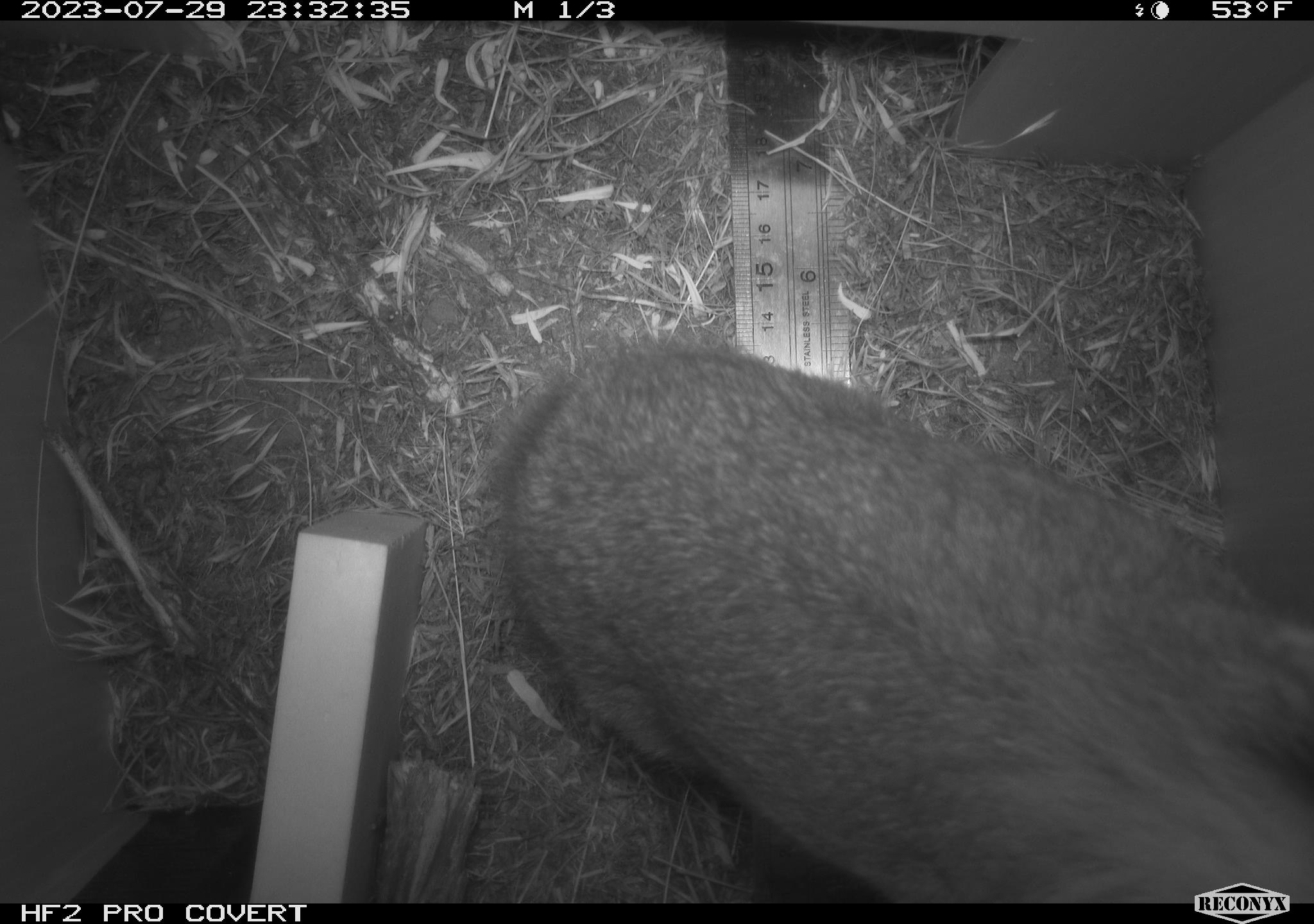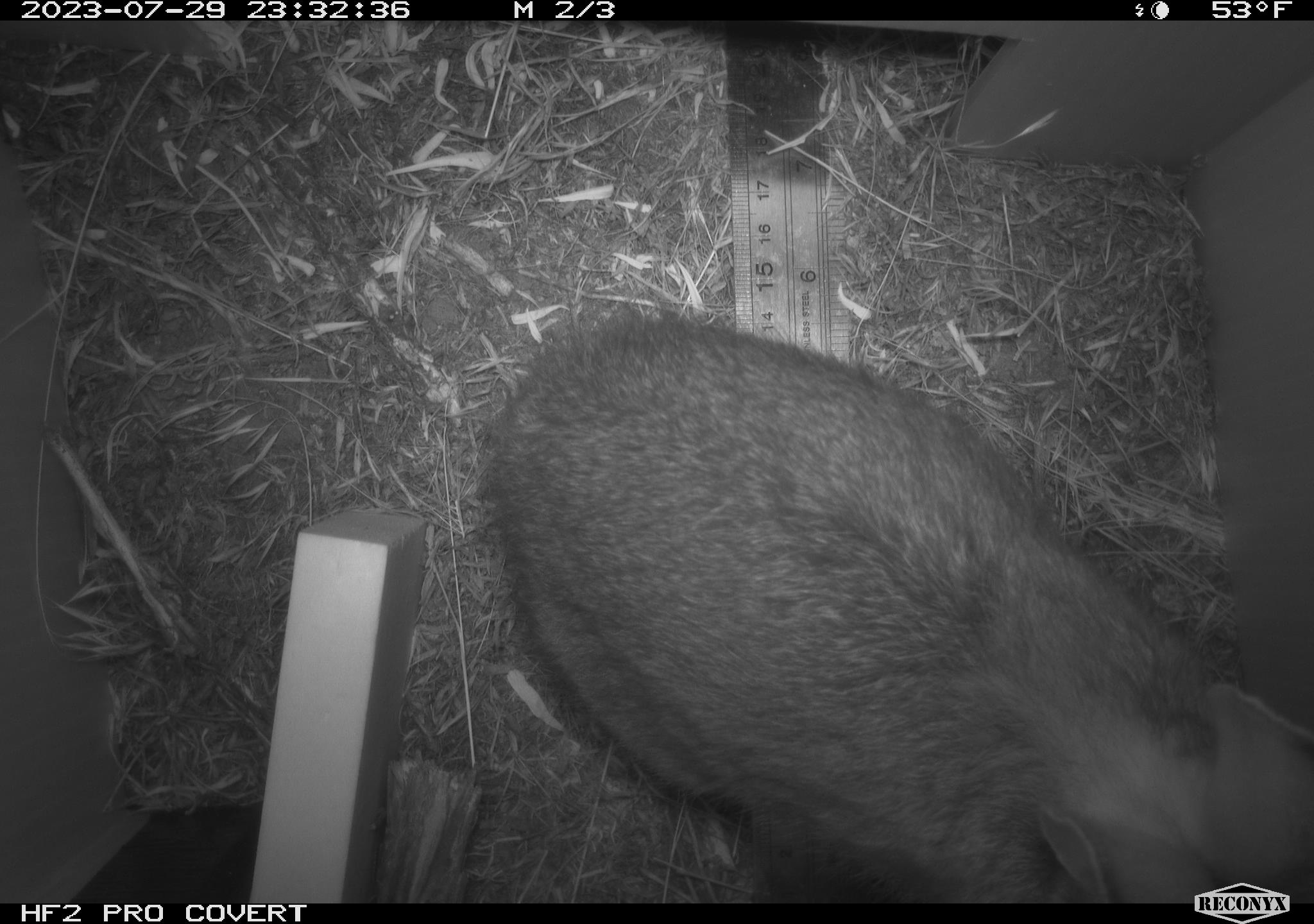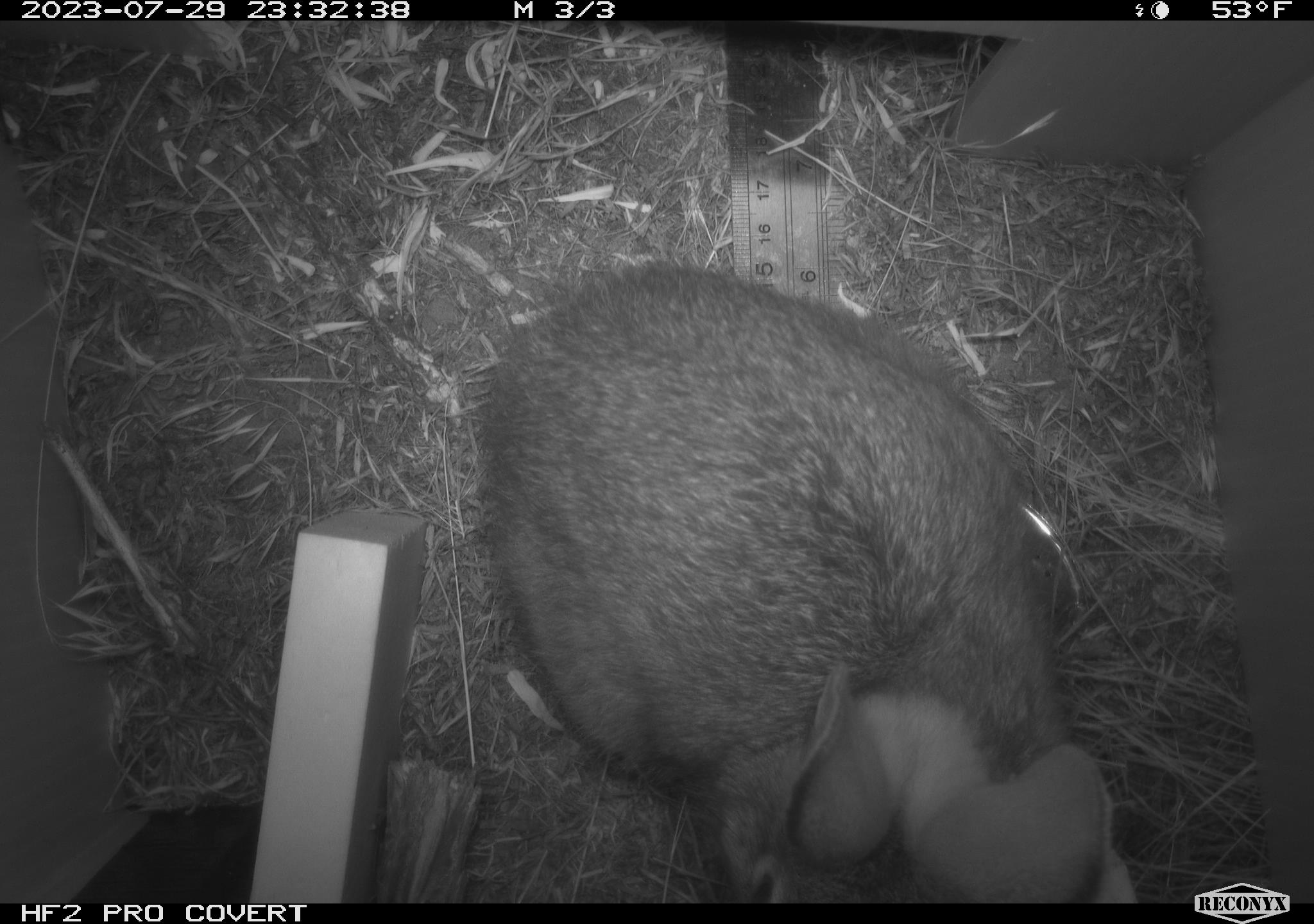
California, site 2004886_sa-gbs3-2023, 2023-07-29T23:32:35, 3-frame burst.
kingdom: Animalia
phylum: Chordata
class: Mammalia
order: Lagomorpha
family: Leporidae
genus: Sylvilagus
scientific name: Sylvilagus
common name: cottontail rabbits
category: sylvilagus species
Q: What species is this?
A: Sylvilagus species (cottontail rabbits) (Sylvilagus).